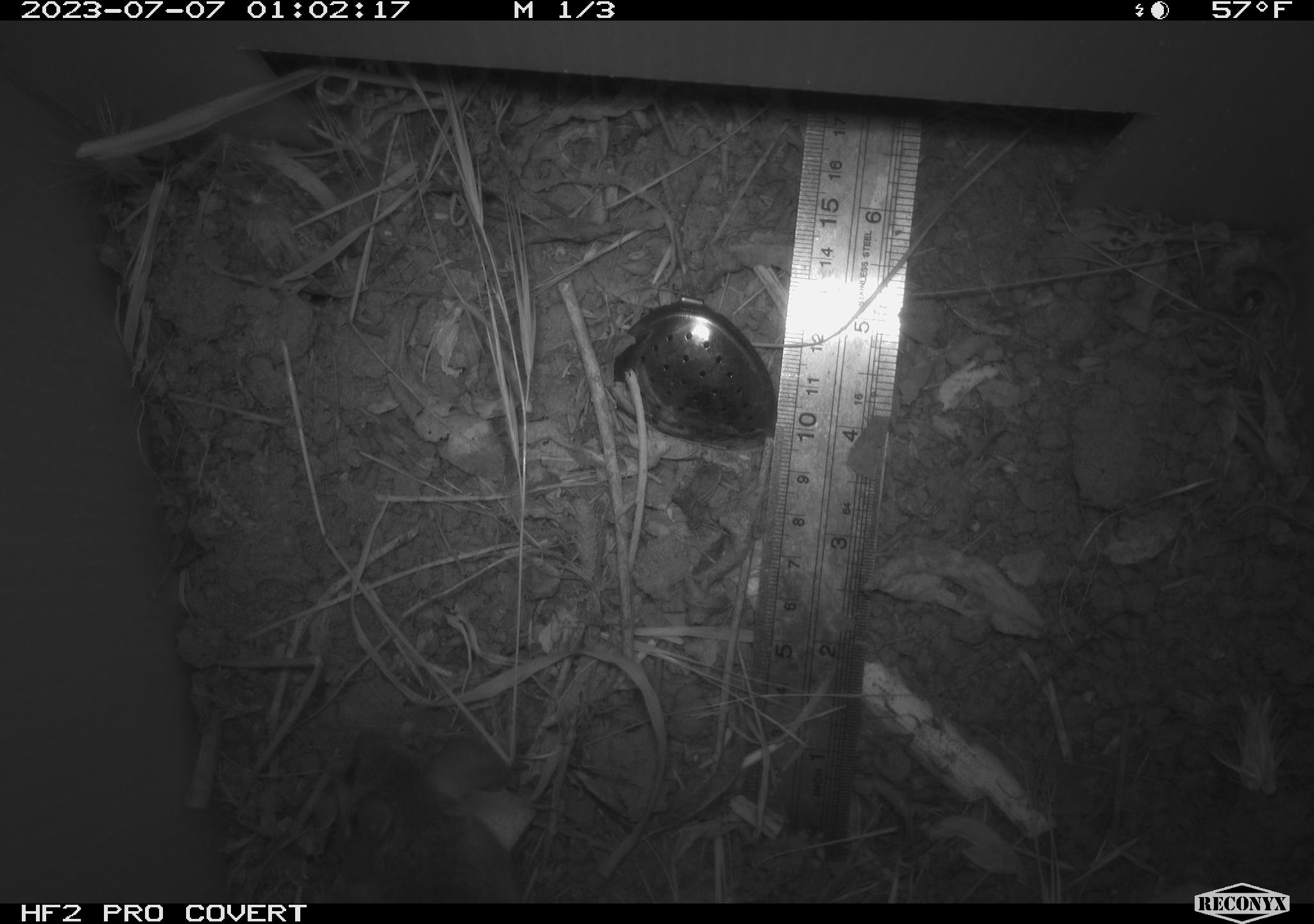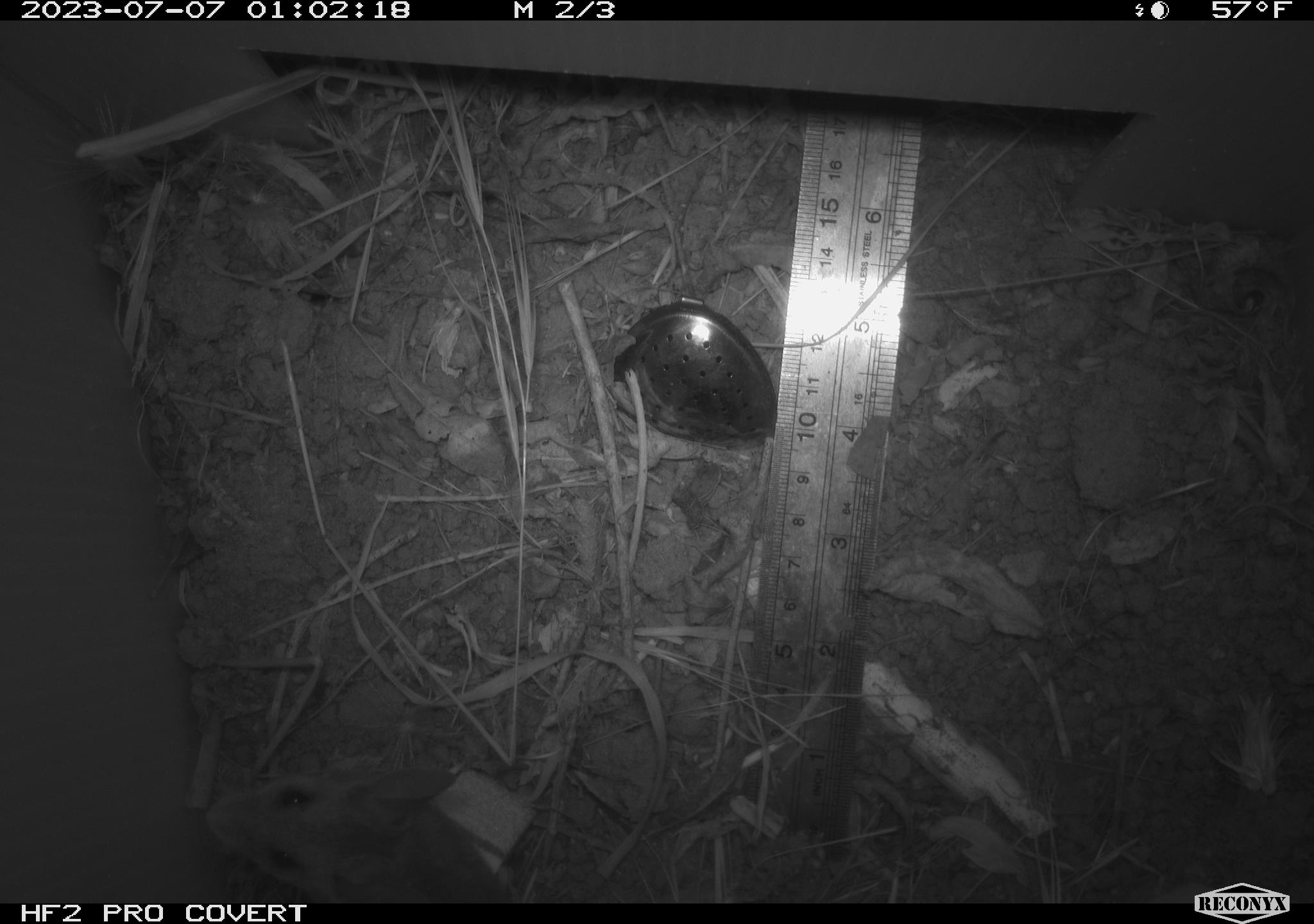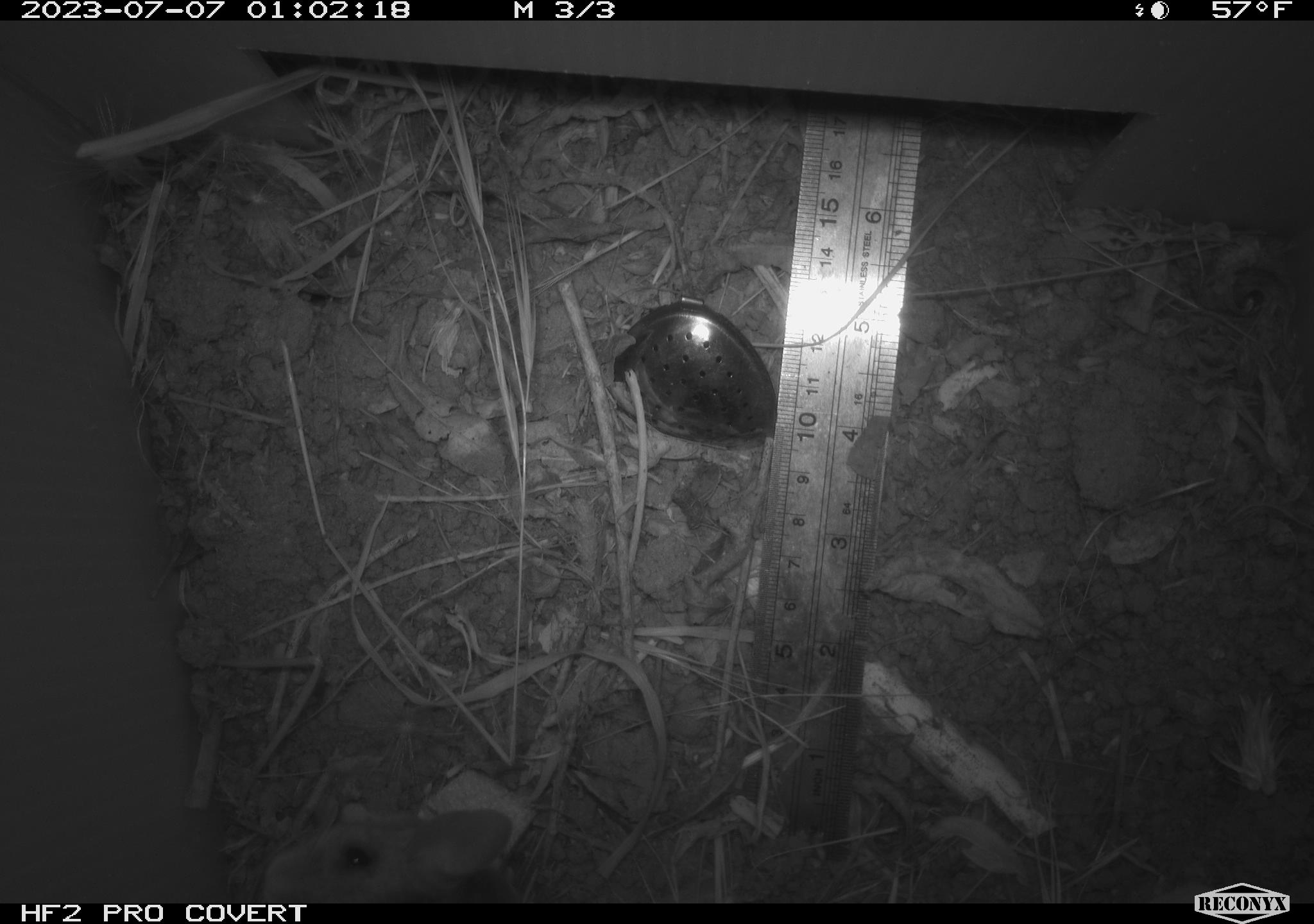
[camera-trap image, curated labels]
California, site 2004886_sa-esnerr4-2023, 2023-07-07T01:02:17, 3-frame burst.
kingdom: Animalia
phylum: Chordata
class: Mammalia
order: Rodentia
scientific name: Rodentia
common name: mouse species